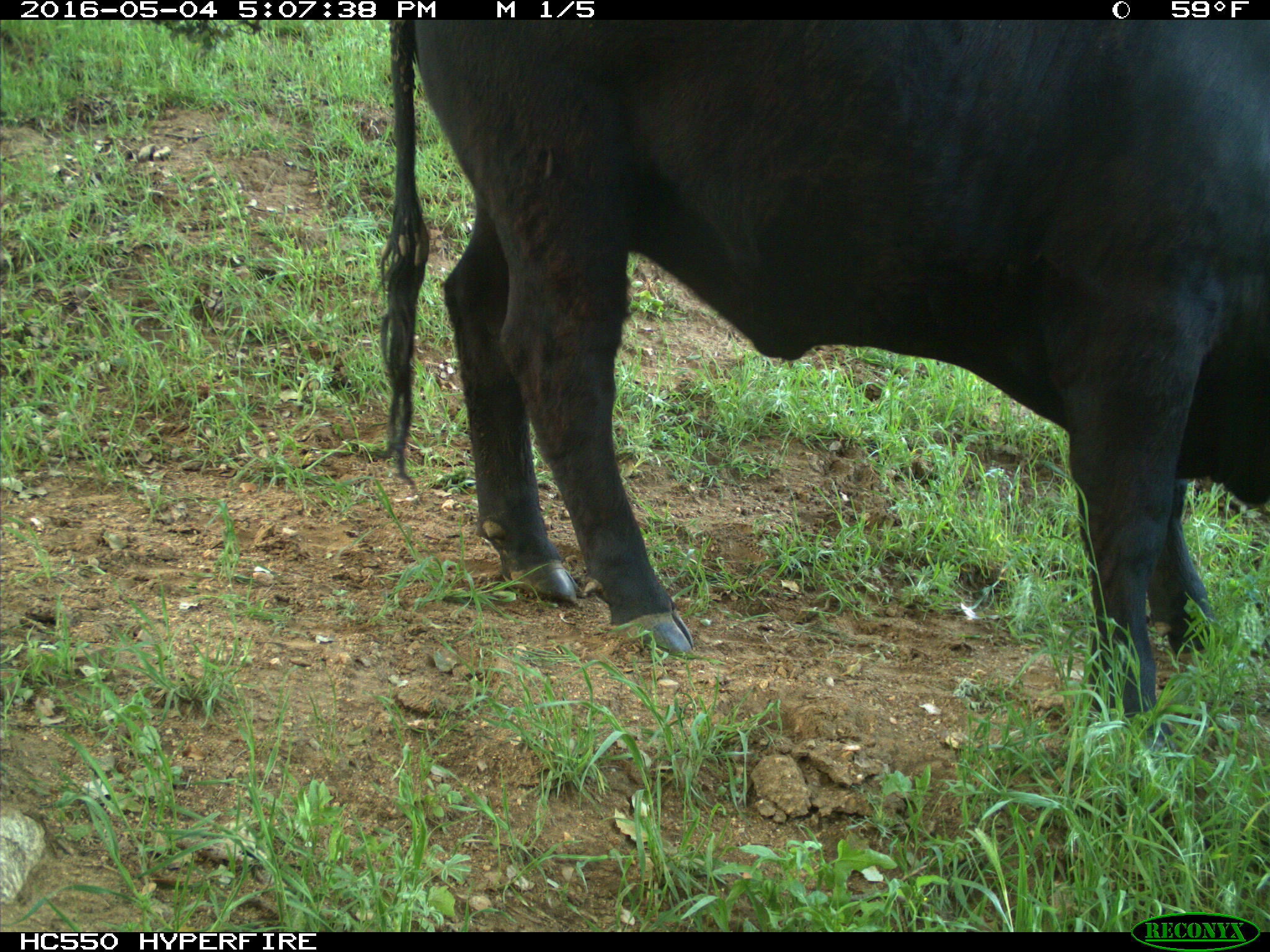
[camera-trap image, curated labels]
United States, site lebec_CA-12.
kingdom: Animalia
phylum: Chordata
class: Mammalia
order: Artiodactyla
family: Bovidae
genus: Bos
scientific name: Bos taurus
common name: domestic cow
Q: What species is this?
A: Bos taurus (domestic cow).